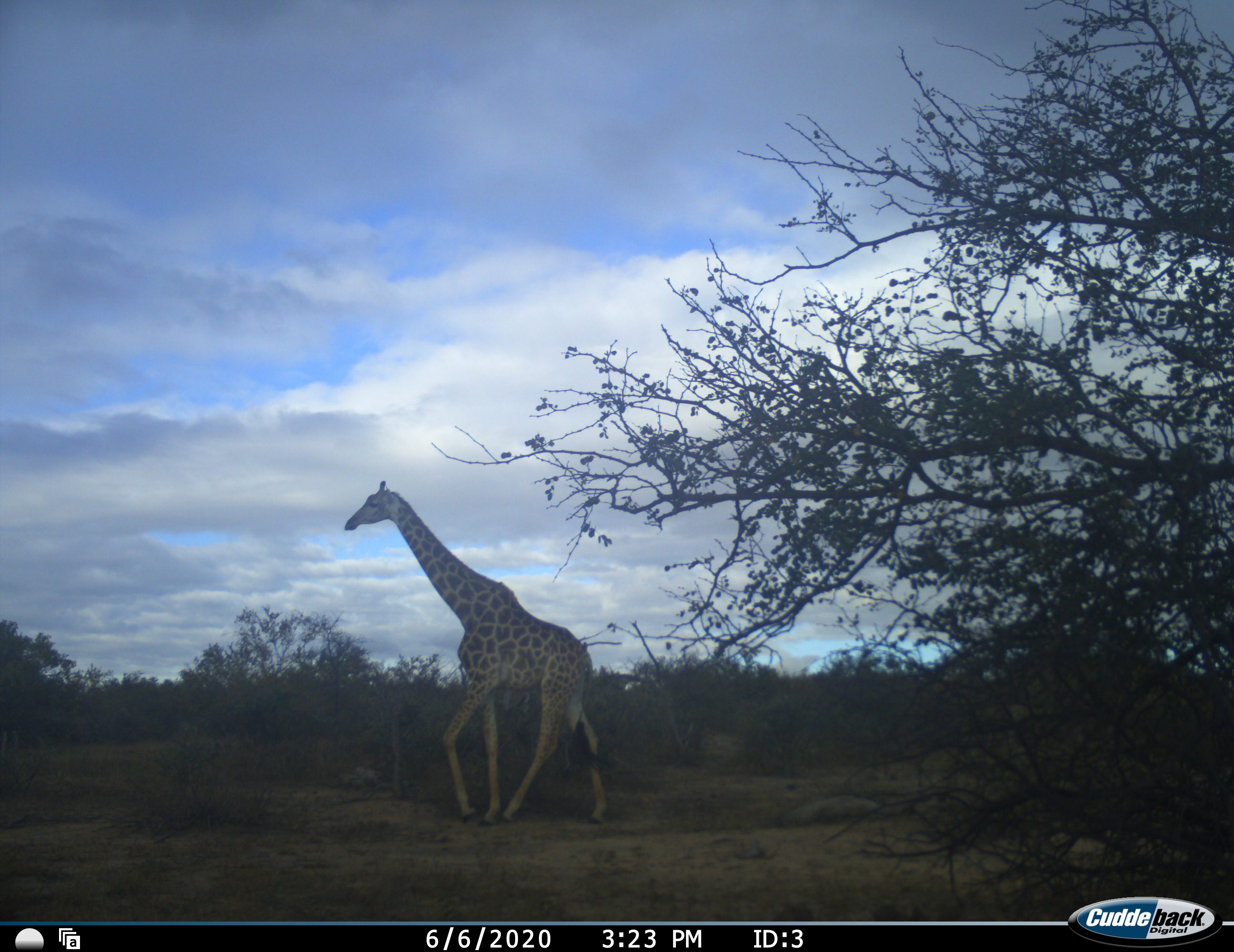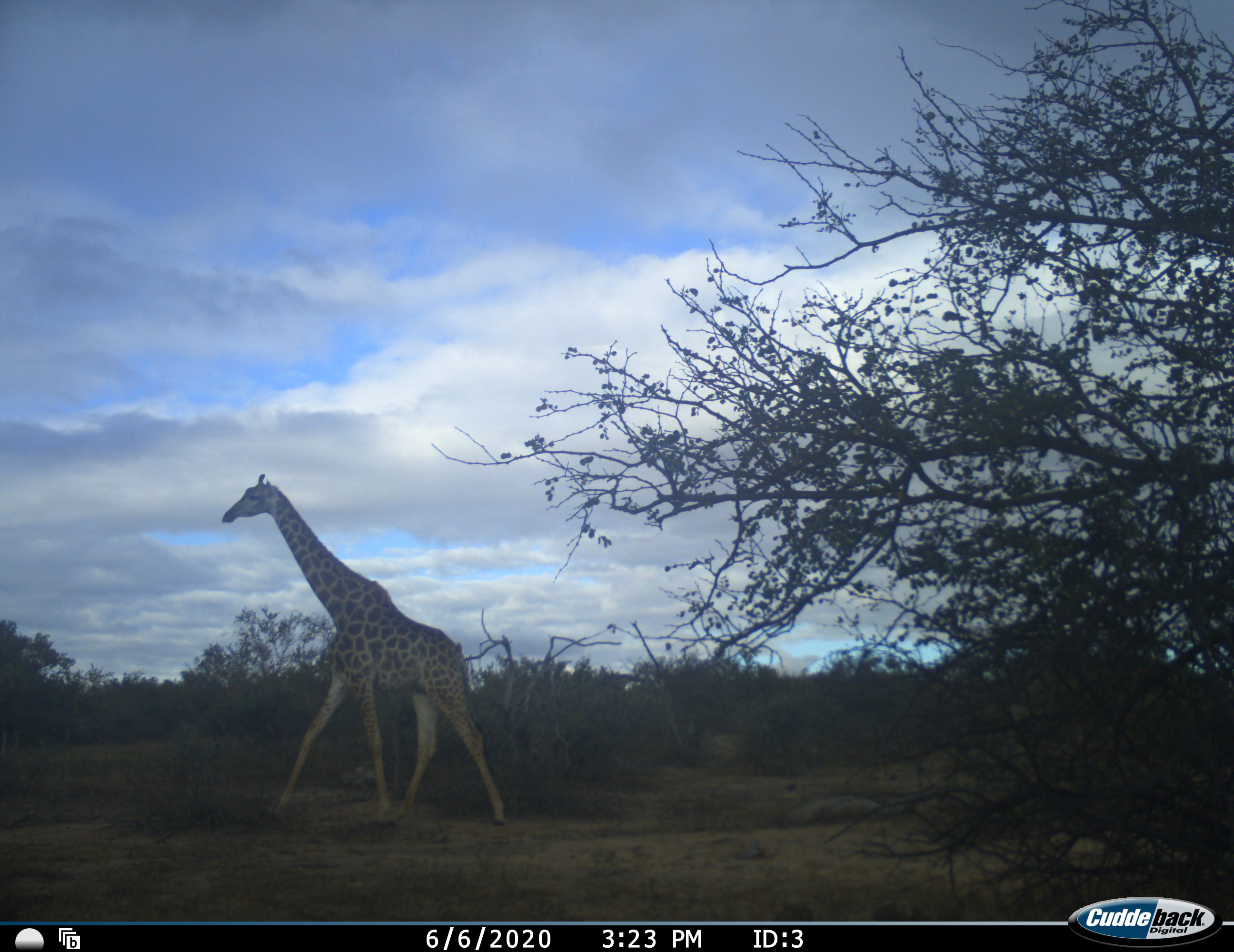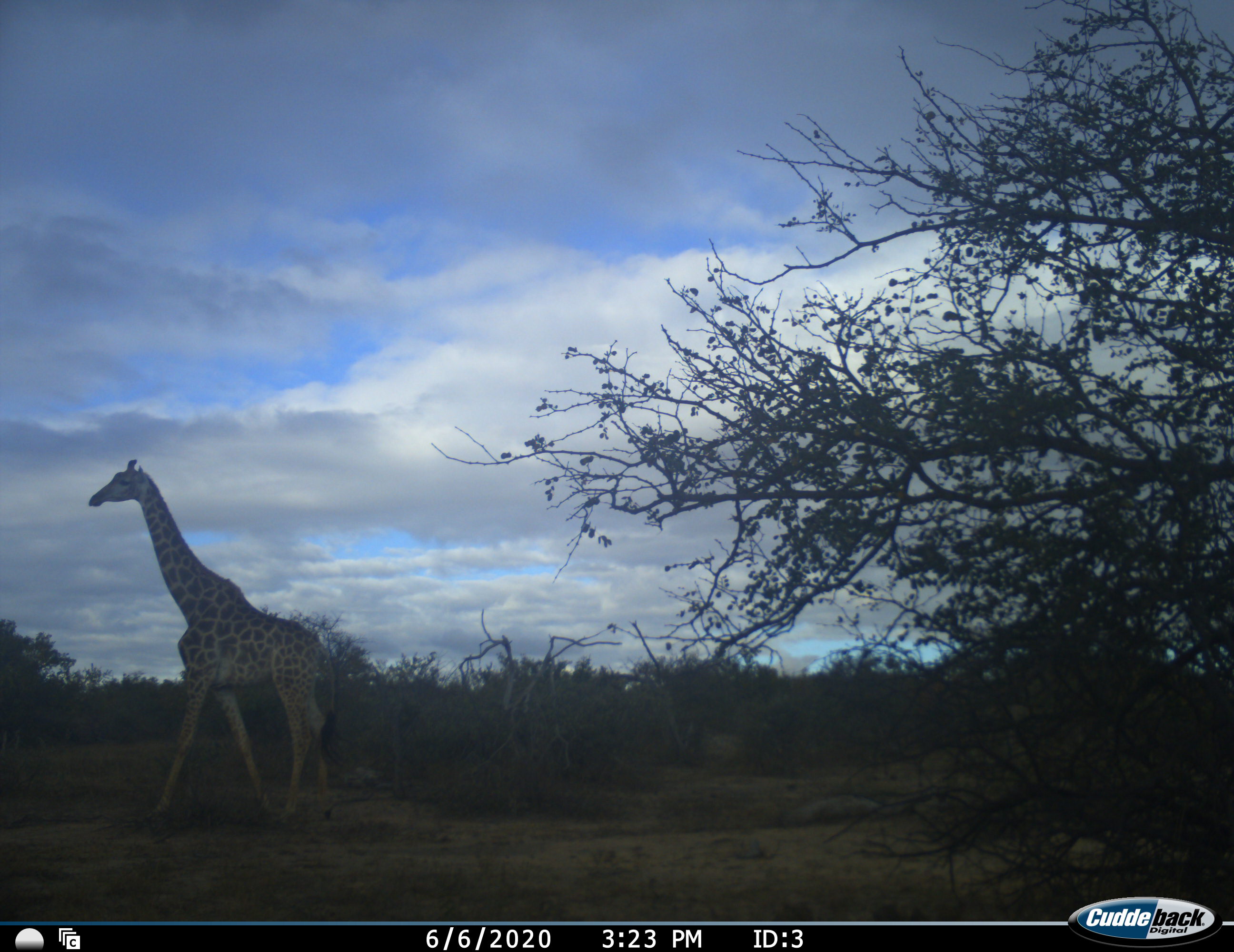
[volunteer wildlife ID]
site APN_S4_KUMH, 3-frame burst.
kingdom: Animalia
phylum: Chordata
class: Mammalia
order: Artiodactyla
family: Giraffidae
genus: Giraffa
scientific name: Giraffa camelopardalis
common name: giraffe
Giraffe (Giraffa camelopardalis), count 1. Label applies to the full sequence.